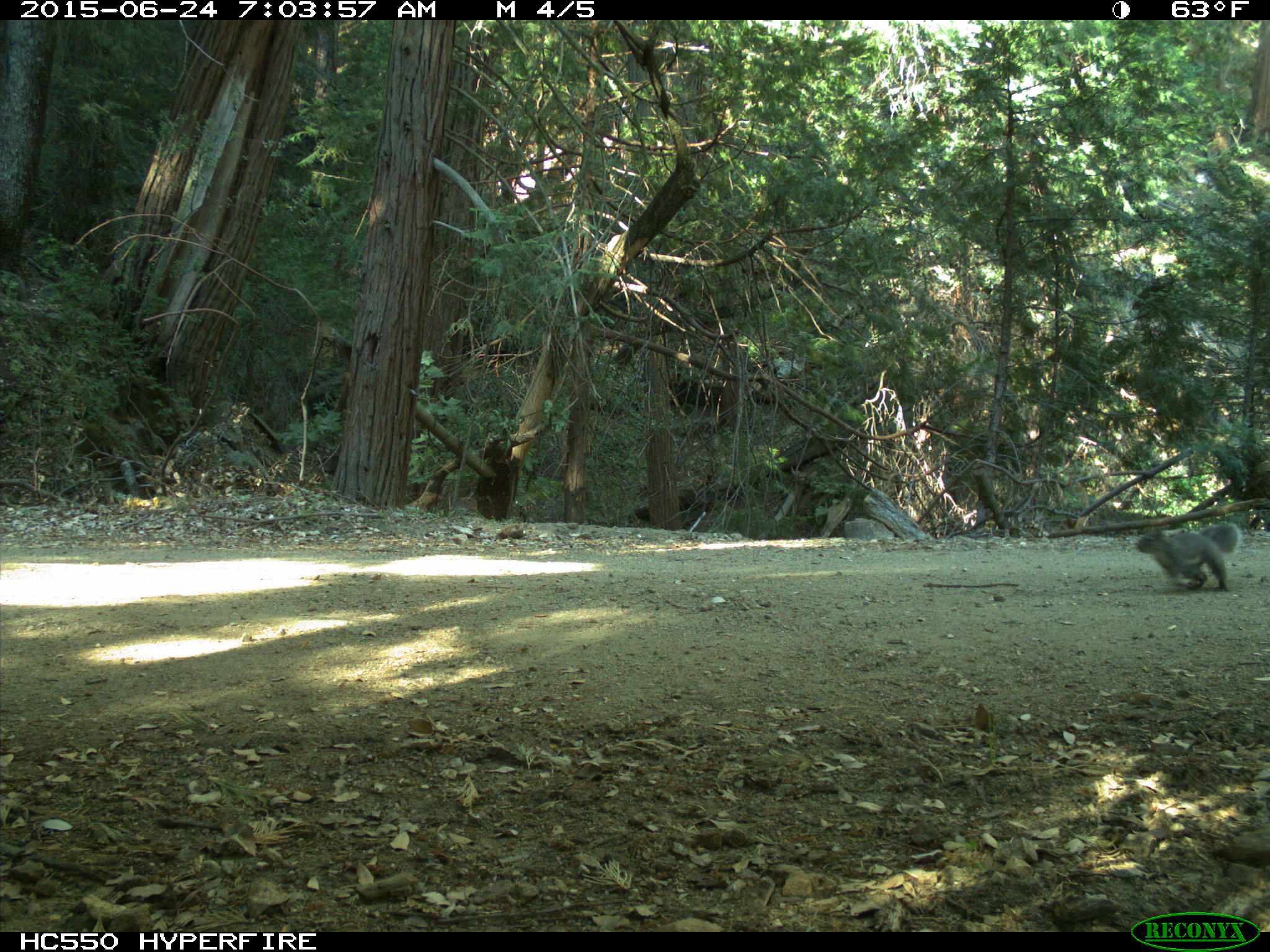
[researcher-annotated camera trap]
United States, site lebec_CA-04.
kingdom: Animalia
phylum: Chordata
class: Mammalia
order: Rodentia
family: Sciuridae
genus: Sciurus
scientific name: Sciurus carolinensis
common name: eastern gray squirrel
Sciurus carolinensis (eastern gray squirrel).